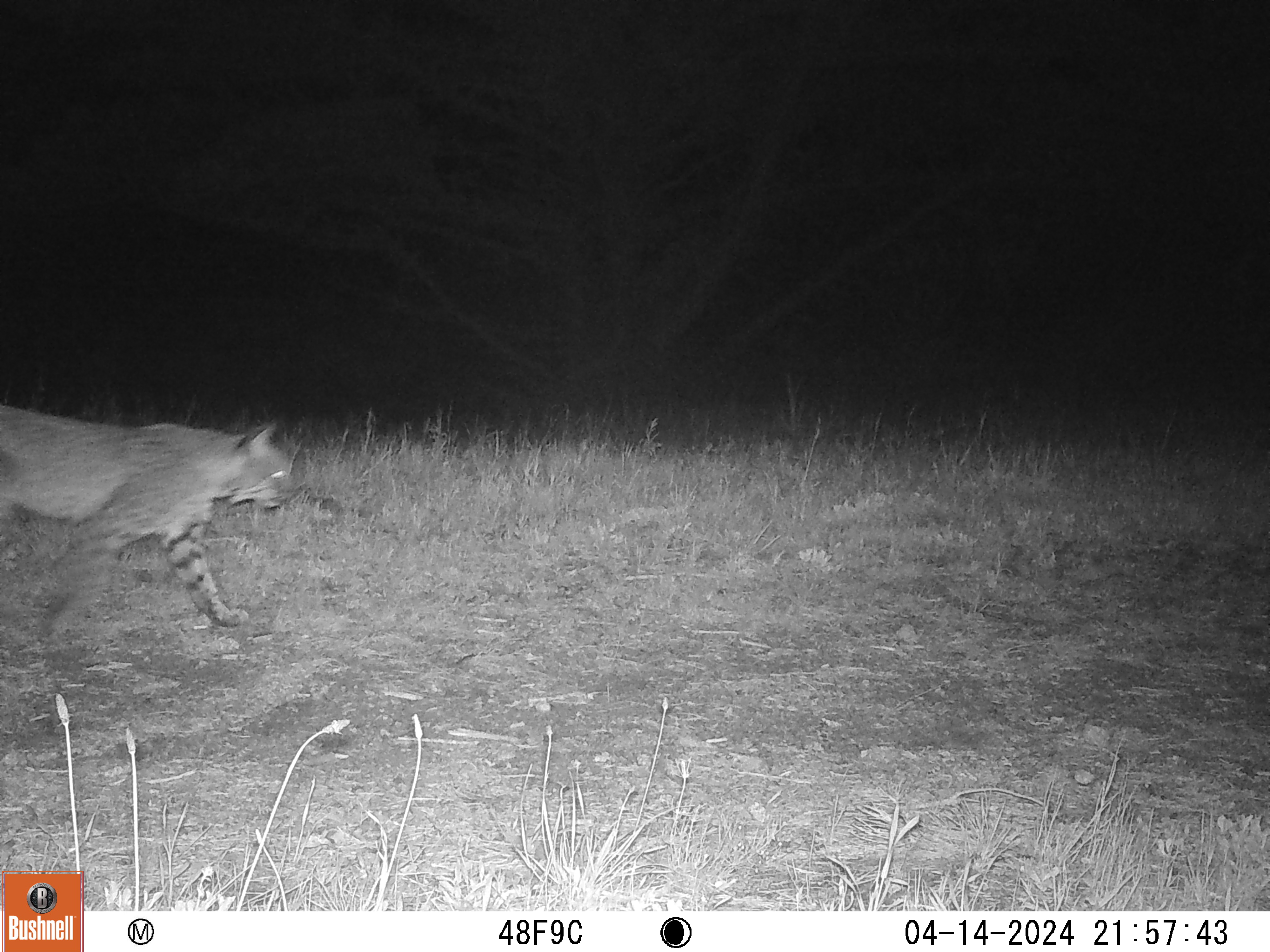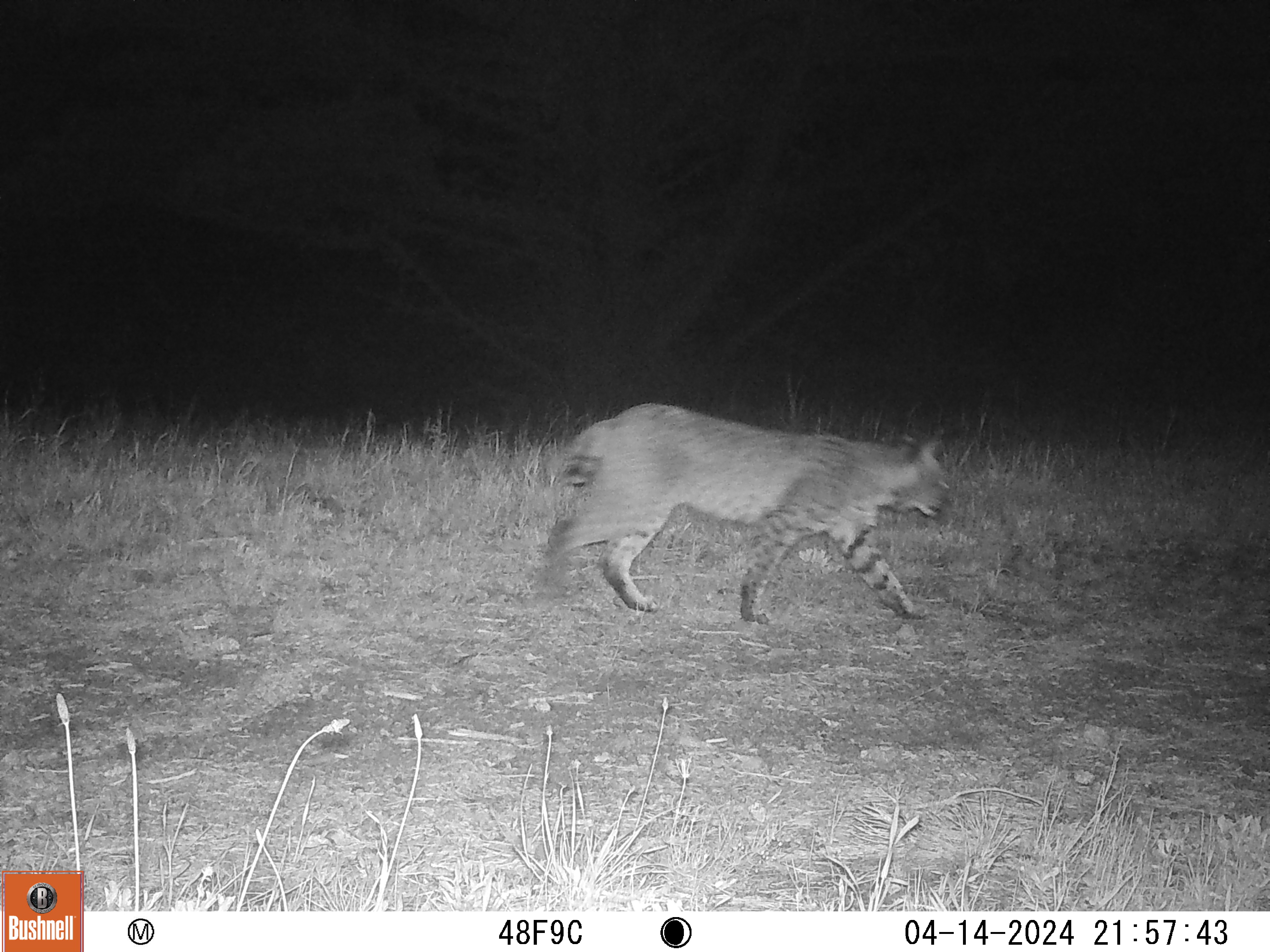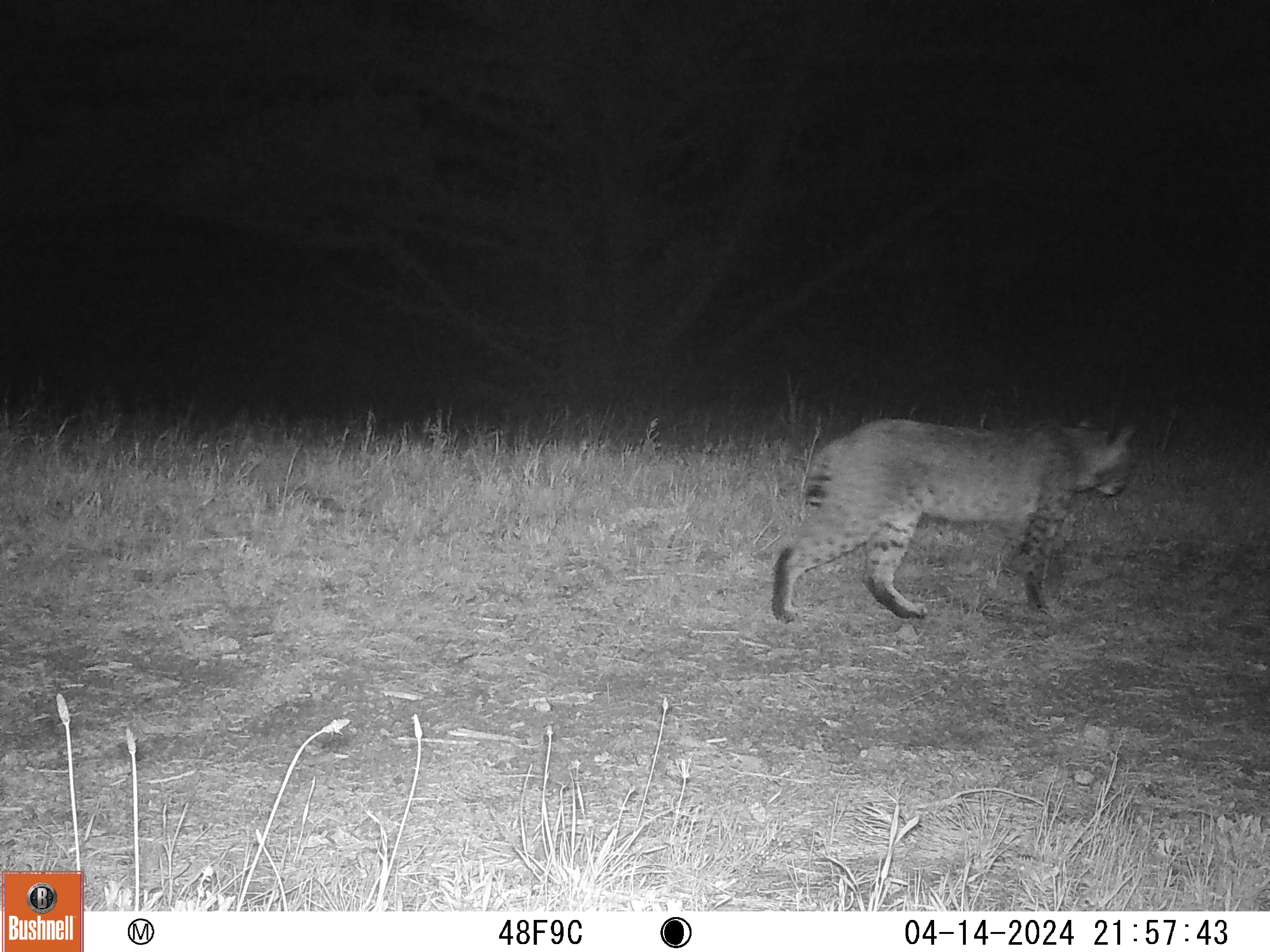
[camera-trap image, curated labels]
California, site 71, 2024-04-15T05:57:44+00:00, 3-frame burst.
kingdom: Animalia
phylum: Chordata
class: Mammalia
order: Carnivora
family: Felidae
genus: Lynx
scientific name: Lynx rufus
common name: bobcat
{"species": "bobcat (Lynx rufus)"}